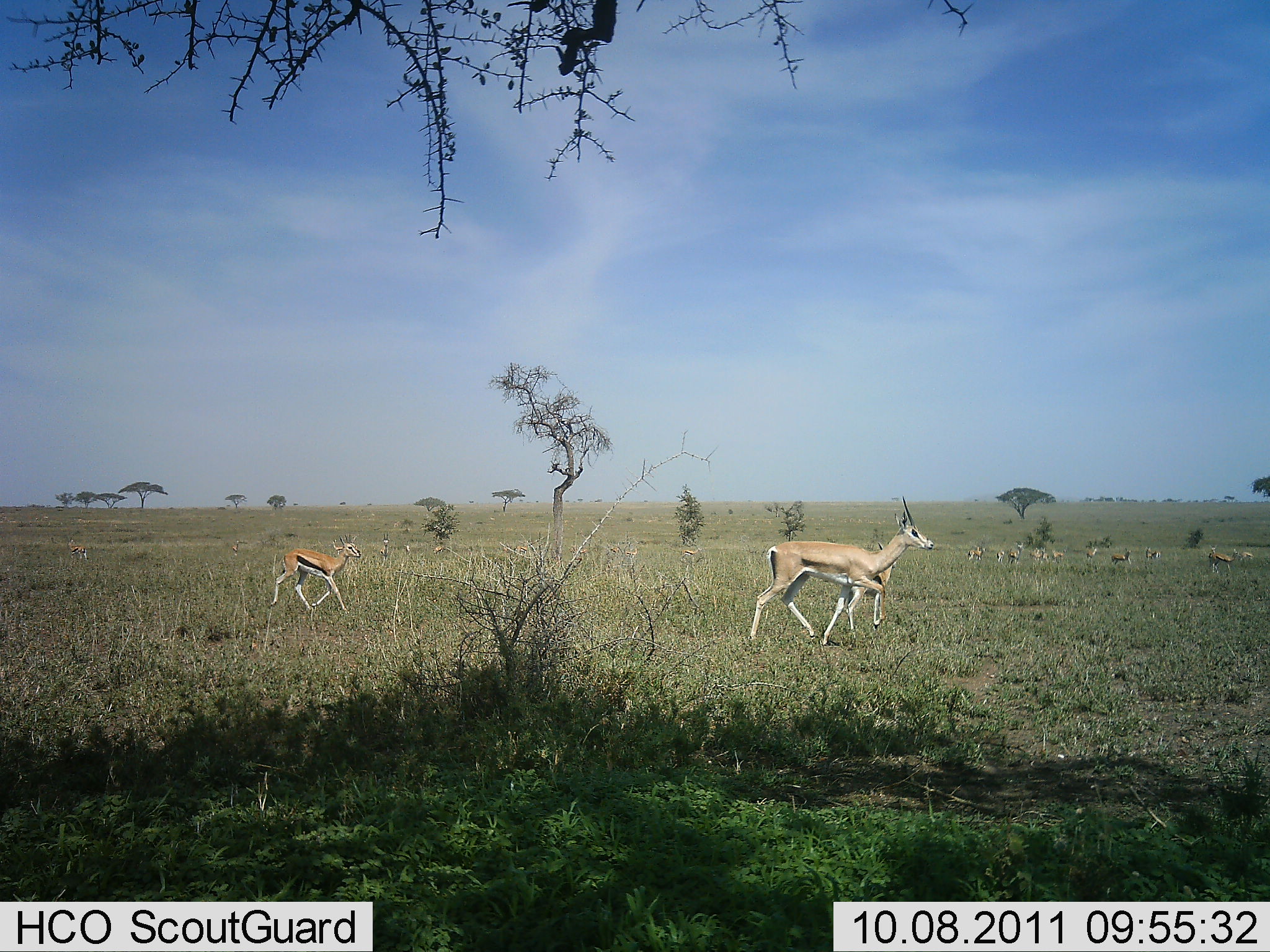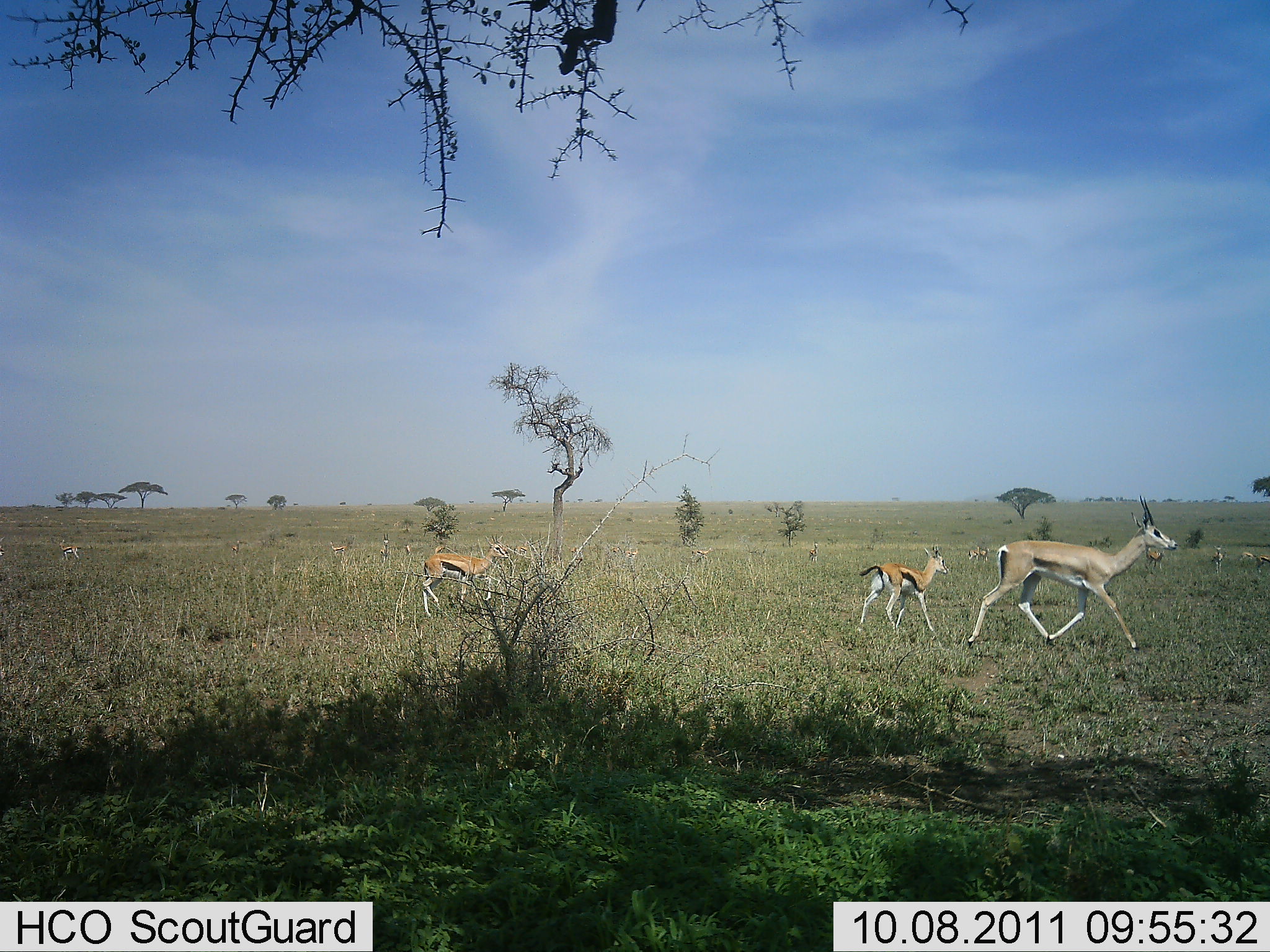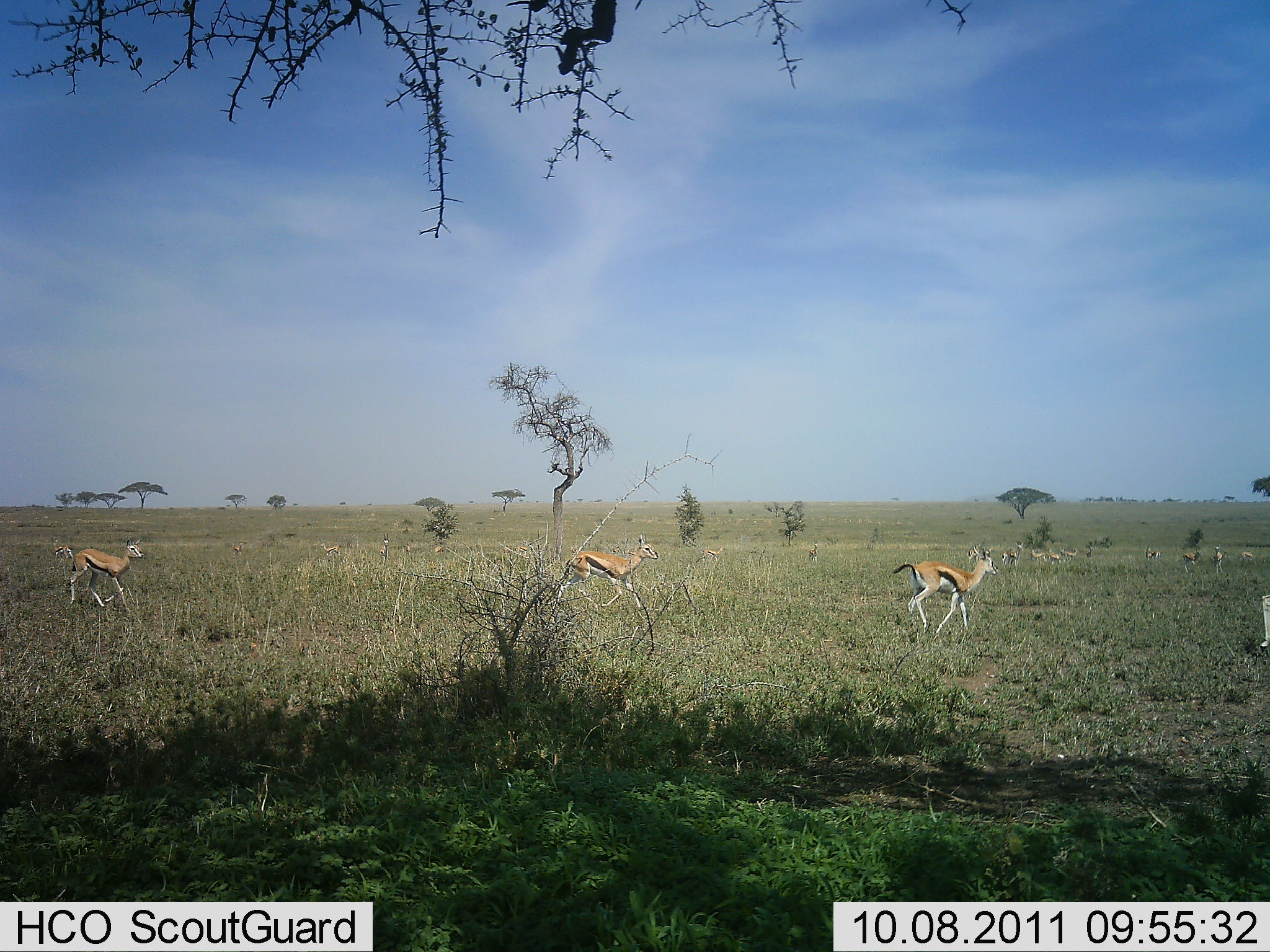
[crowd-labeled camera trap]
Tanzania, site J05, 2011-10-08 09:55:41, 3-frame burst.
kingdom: Animalia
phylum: Chordata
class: Mammalia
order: Artiodactyla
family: Bovidae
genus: Eudorcas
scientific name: Eudorcas thomsonii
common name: thomson's gazelle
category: gazellethomsons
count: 4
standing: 17%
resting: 0%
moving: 94%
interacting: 0%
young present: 22%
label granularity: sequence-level